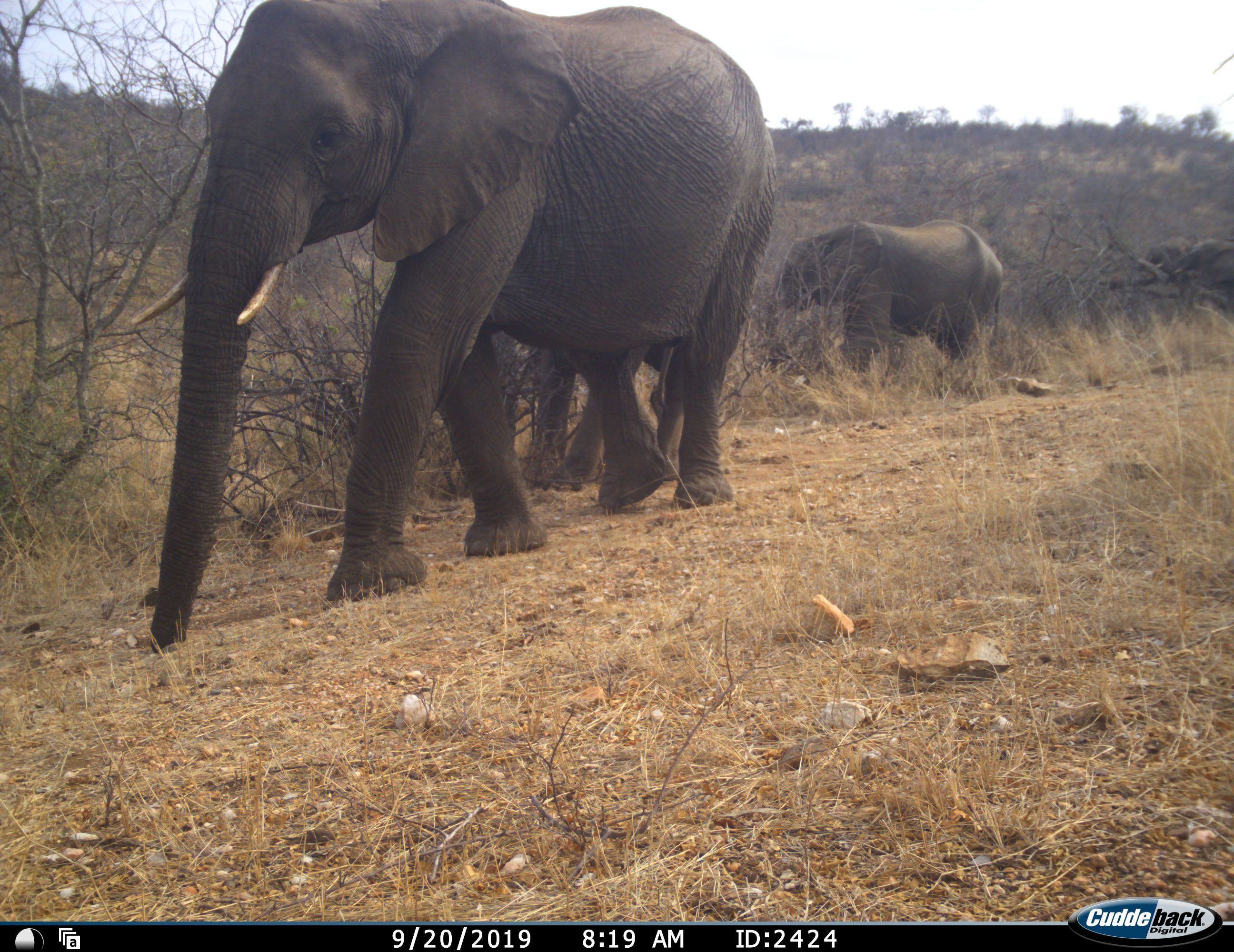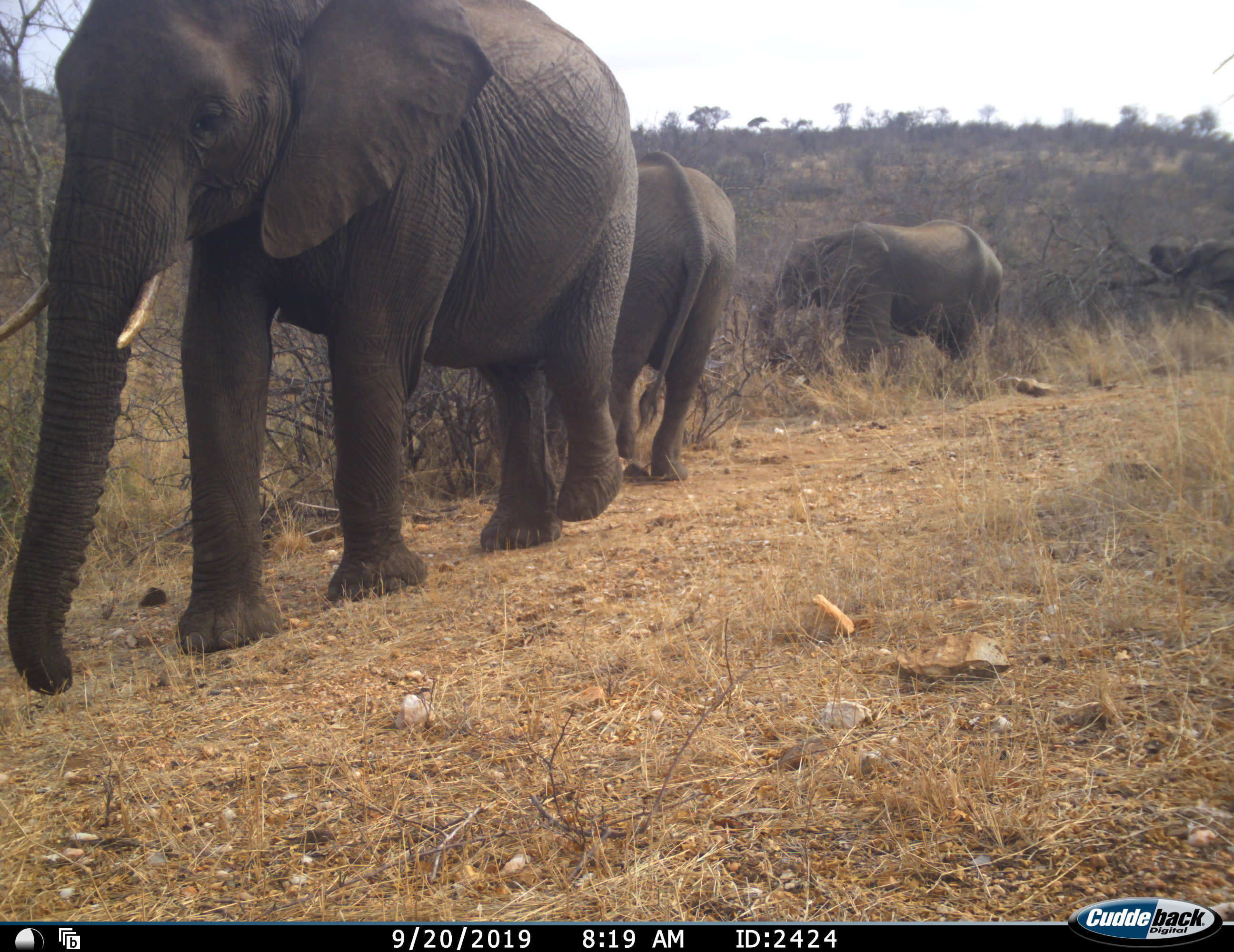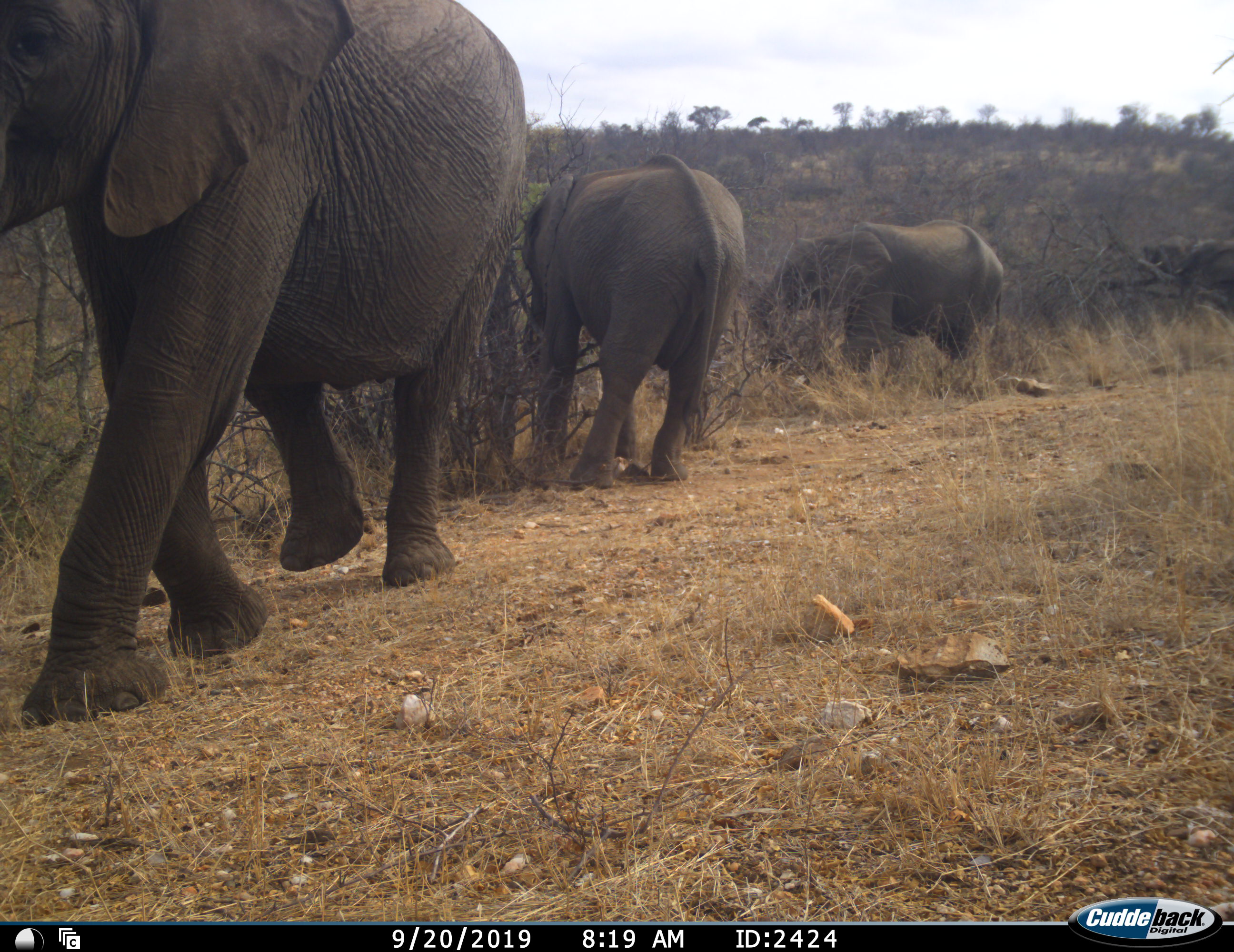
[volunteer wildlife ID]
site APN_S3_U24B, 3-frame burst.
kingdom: Animalia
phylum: Chordata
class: Mammalia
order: Proboscidea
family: Elephantidae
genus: Loxodonta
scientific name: Loxodonta africana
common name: african bush elephant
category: elephant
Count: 3.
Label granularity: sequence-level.